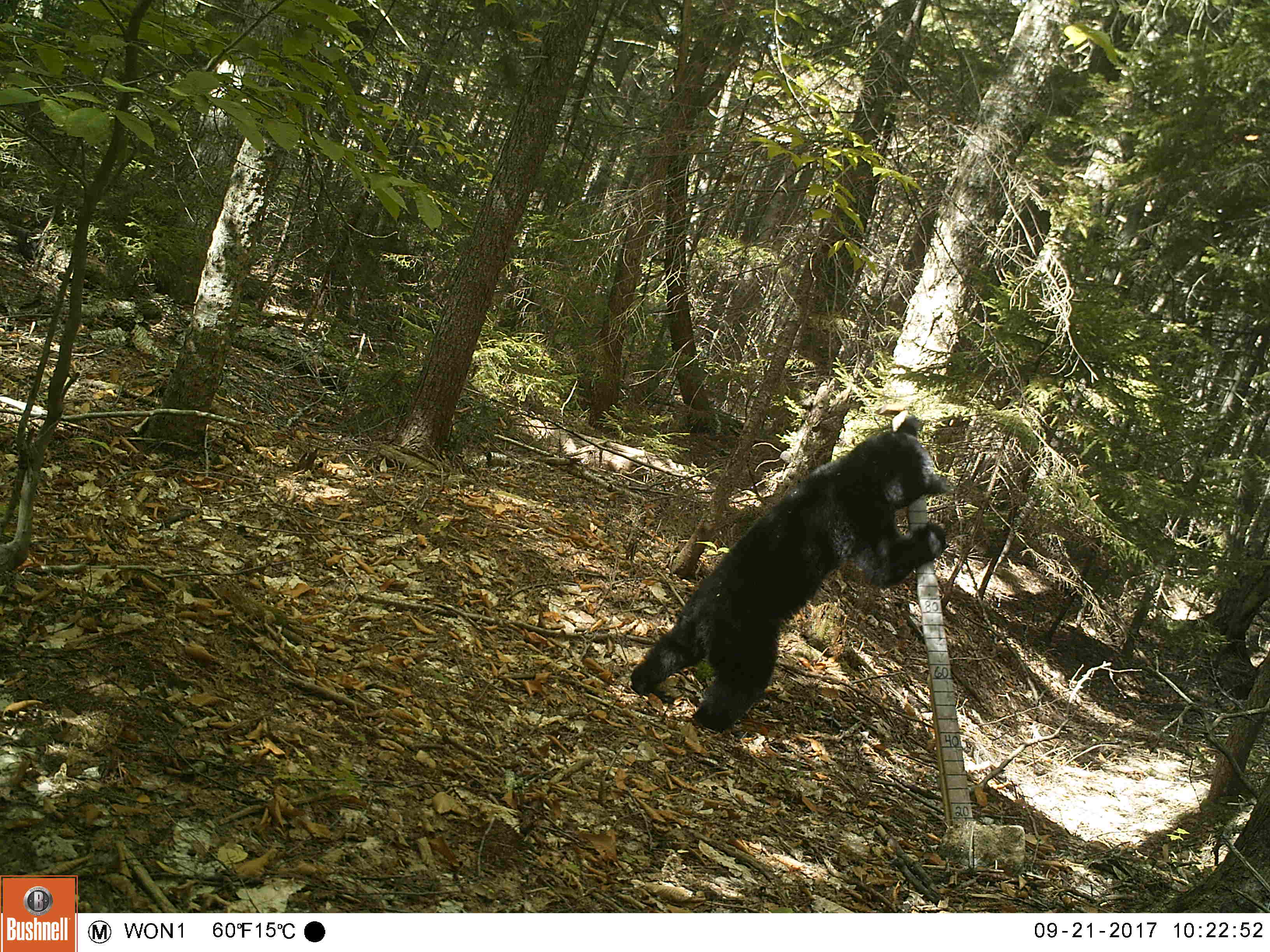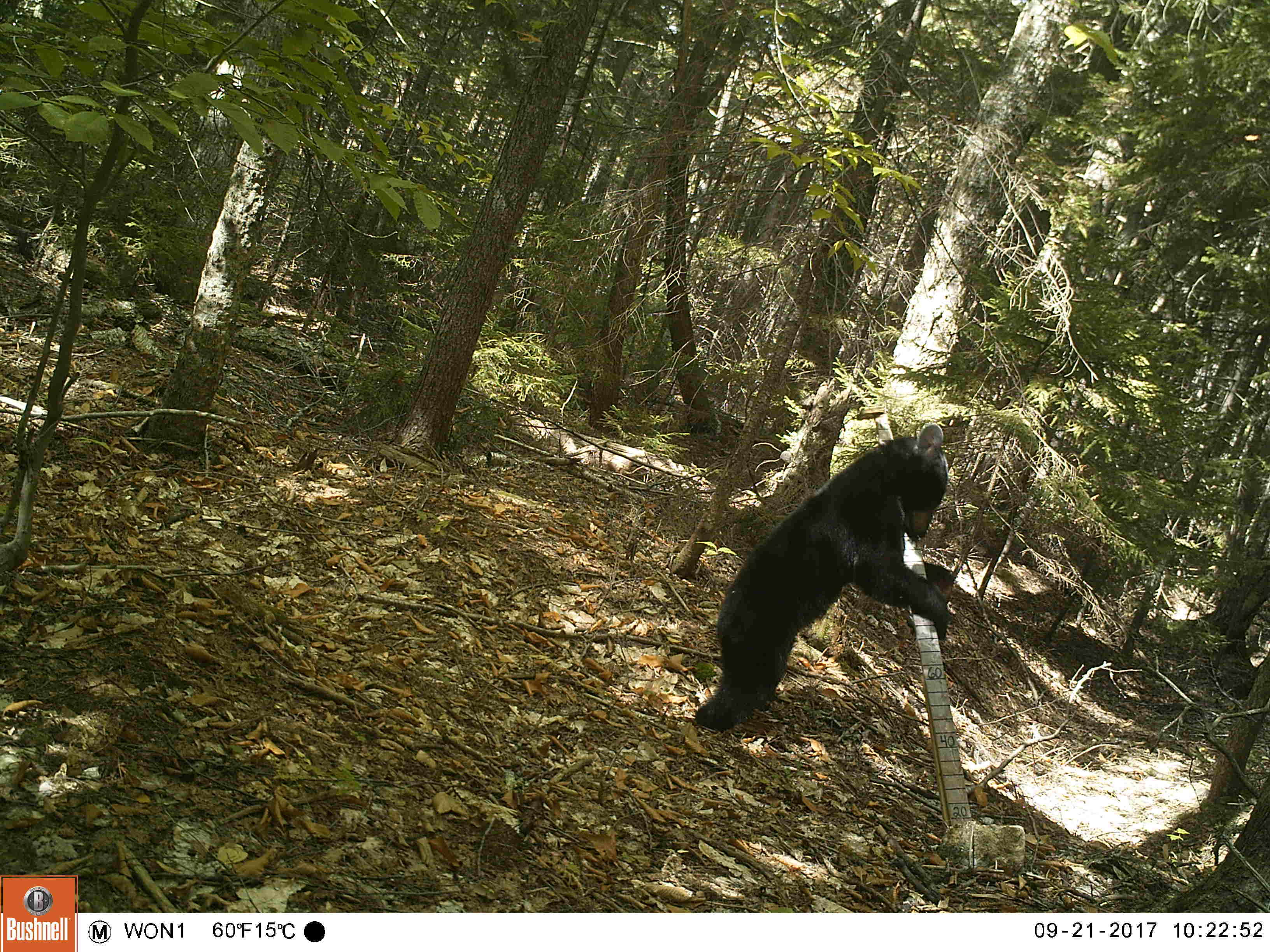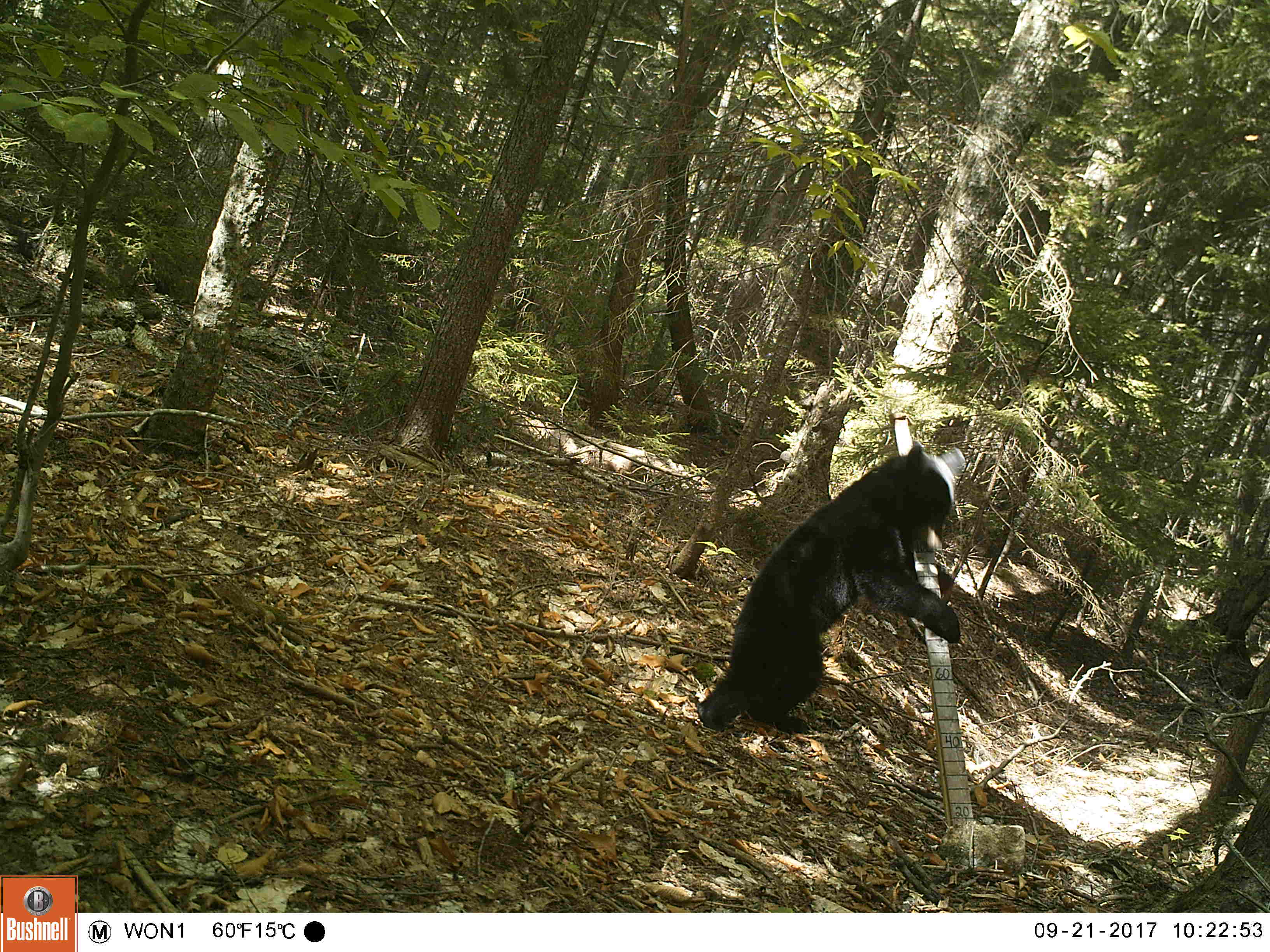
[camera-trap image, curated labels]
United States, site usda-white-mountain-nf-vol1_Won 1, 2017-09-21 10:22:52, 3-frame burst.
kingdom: Animalia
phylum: Chordata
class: Mammalia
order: Carnivora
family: Ursidae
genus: Ursus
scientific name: Ursus americanus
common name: black bear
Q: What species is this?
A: Black bear (Ursus americanus).